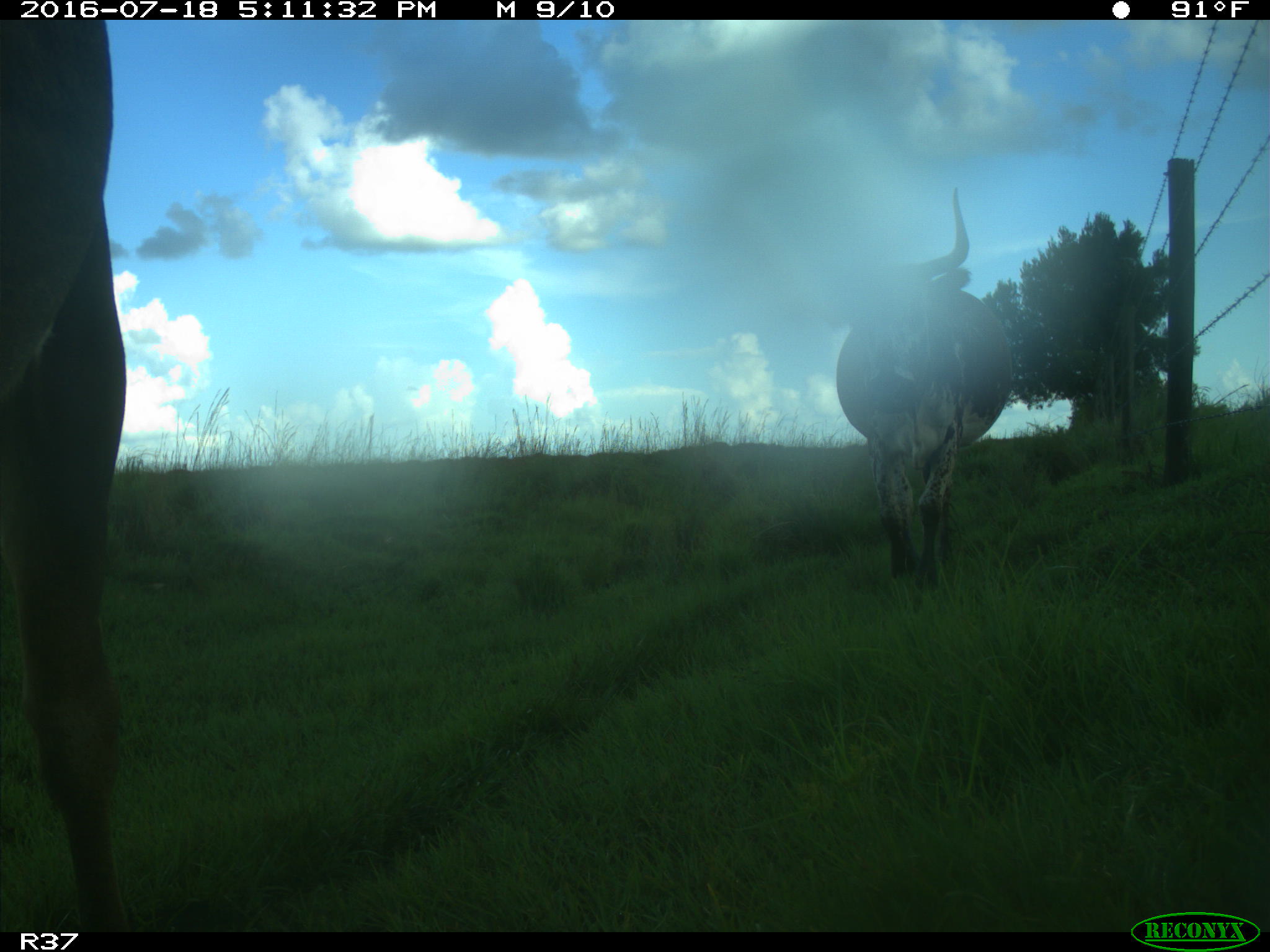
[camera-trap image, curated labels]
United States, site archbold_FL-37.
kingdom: Animalia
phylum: Chordata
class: Mammalia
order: Artiodactyla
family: Bovidae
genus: Bos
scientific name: Bos taurus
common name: domestic cow